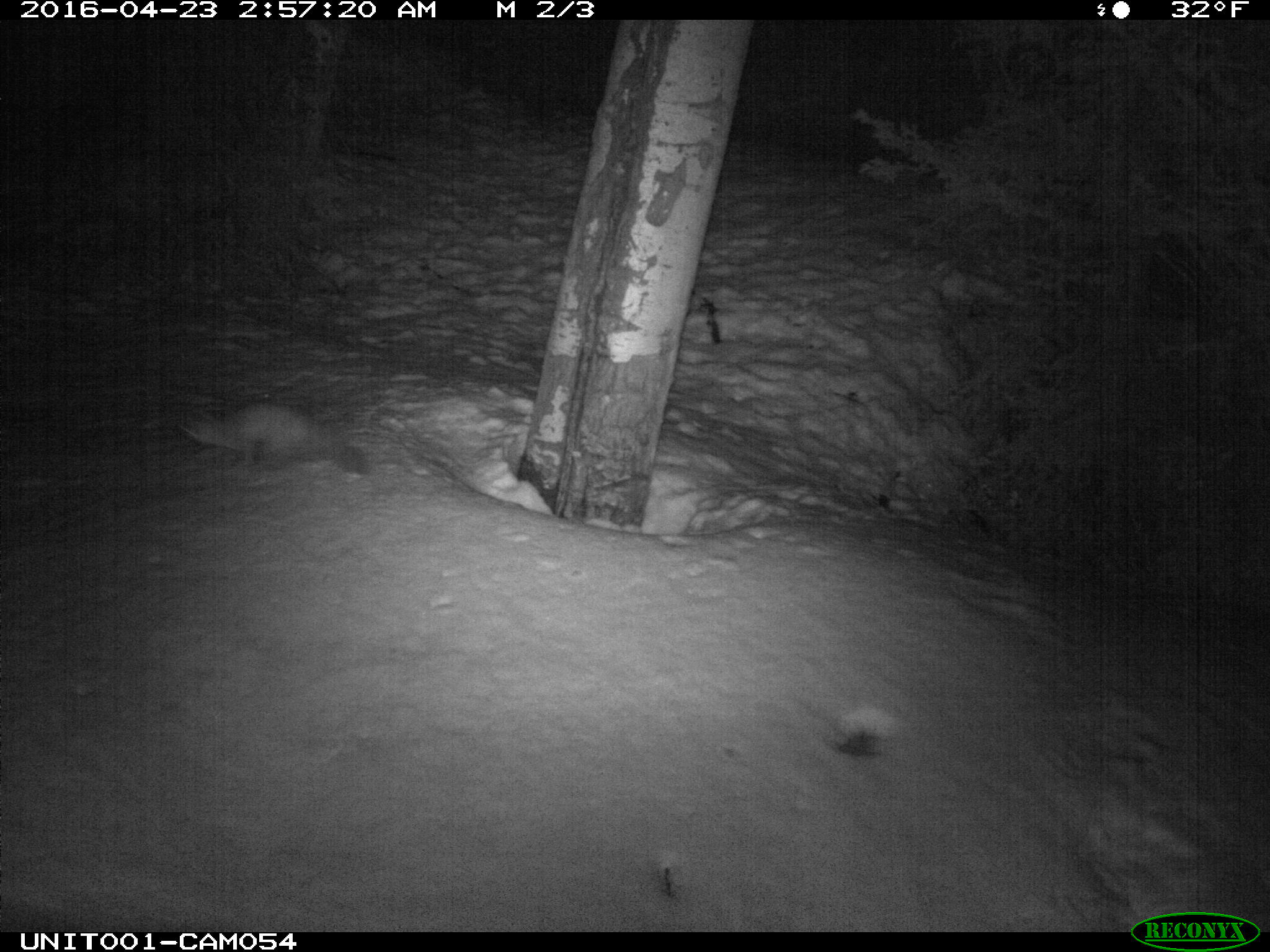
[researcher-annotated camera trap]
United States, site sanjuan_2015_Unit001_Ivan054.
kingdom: Animalia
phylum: Chordata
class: Mammalia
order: Carnivora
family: Mustelidae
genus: Martes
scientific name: Martes americana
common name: american marten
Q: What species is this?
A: Martes americana (american marten).